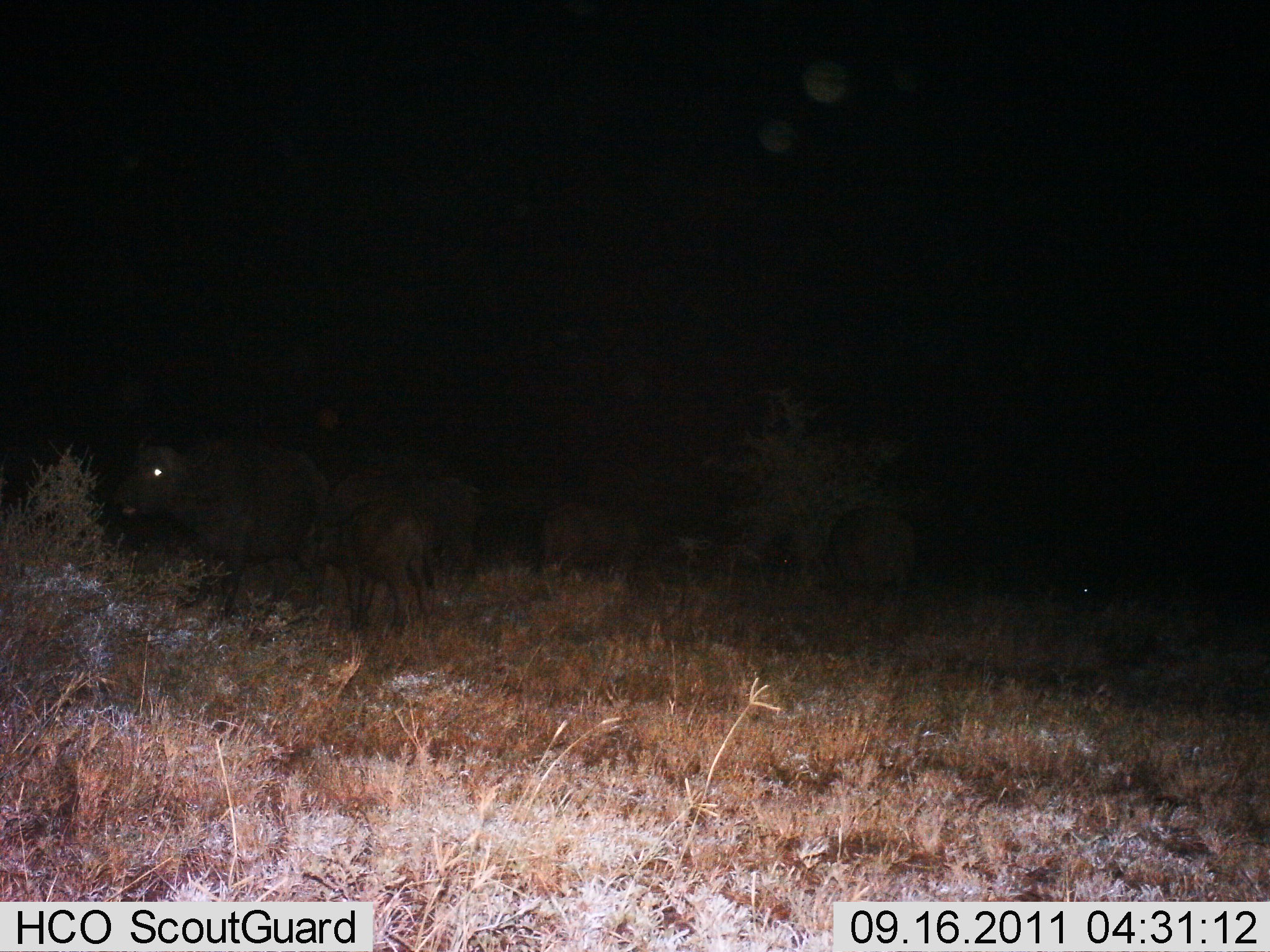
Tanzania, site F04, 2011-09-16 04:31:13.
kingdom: Animalia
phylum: Chordata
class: Mammalia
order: Artiodactyla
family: Bovidae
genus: Syncerus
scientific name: Syncerus caffer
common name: cape buffalo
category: buffalo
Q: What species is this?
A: Buffalo (cape buffalo) (Syncerus caffer).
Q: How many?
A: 5.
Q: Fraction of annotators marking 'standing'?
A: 83%.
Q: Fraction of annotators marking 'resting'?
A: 0%.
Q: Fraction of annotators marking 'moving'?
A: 17%.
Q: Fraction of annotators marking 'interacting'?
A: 17%.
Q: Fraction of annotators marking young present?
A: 50%.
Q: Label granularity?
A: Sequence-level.